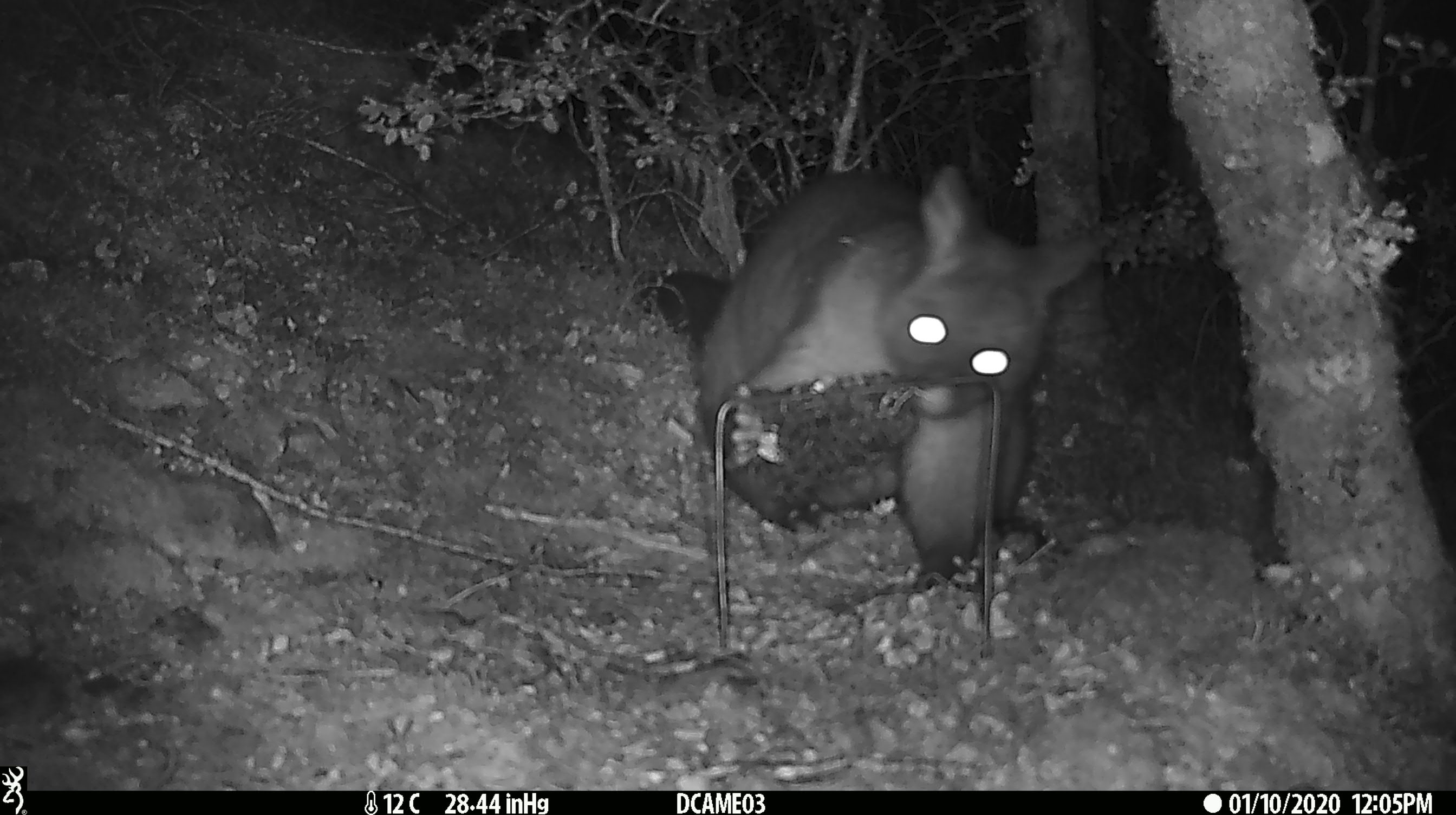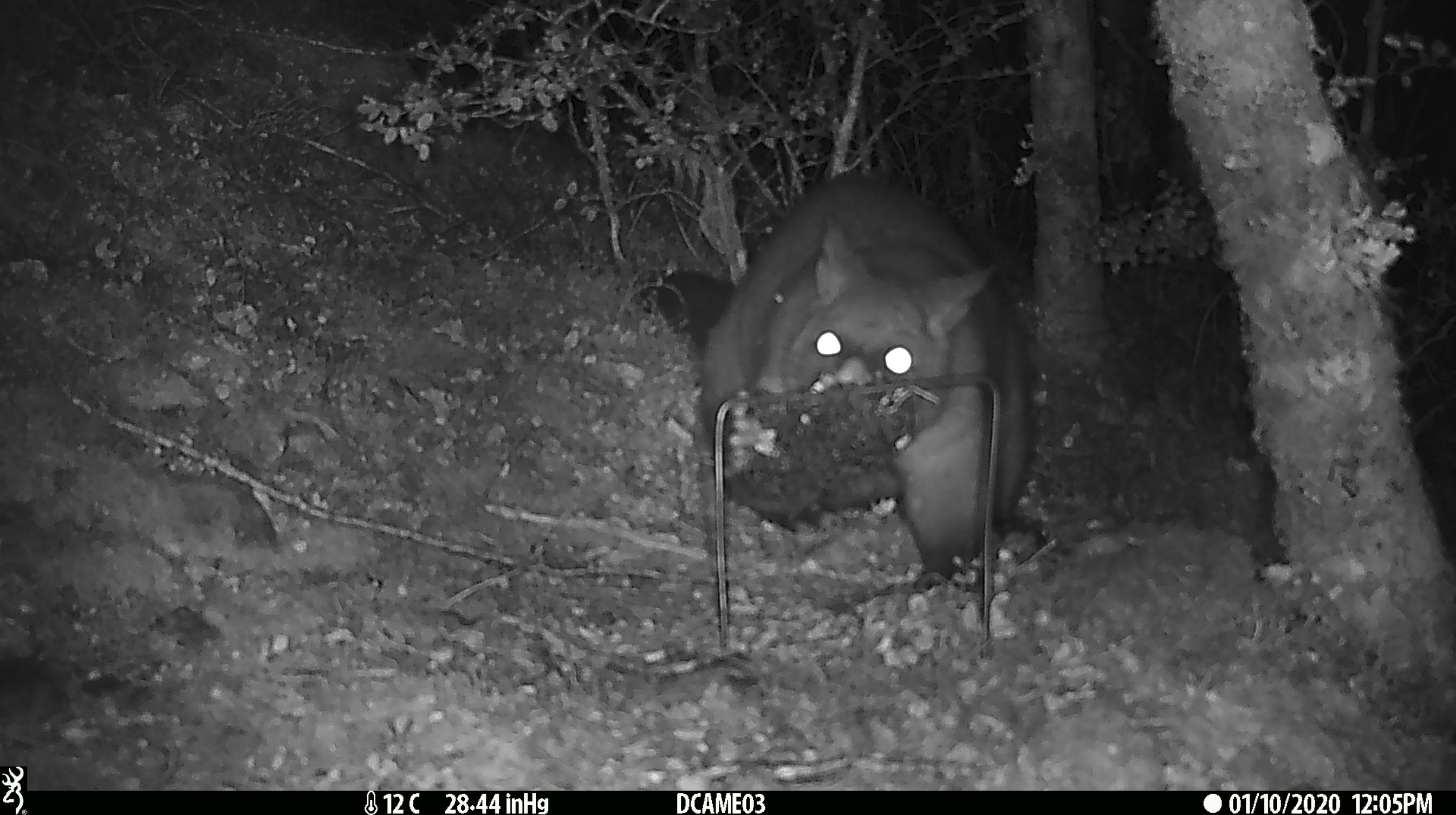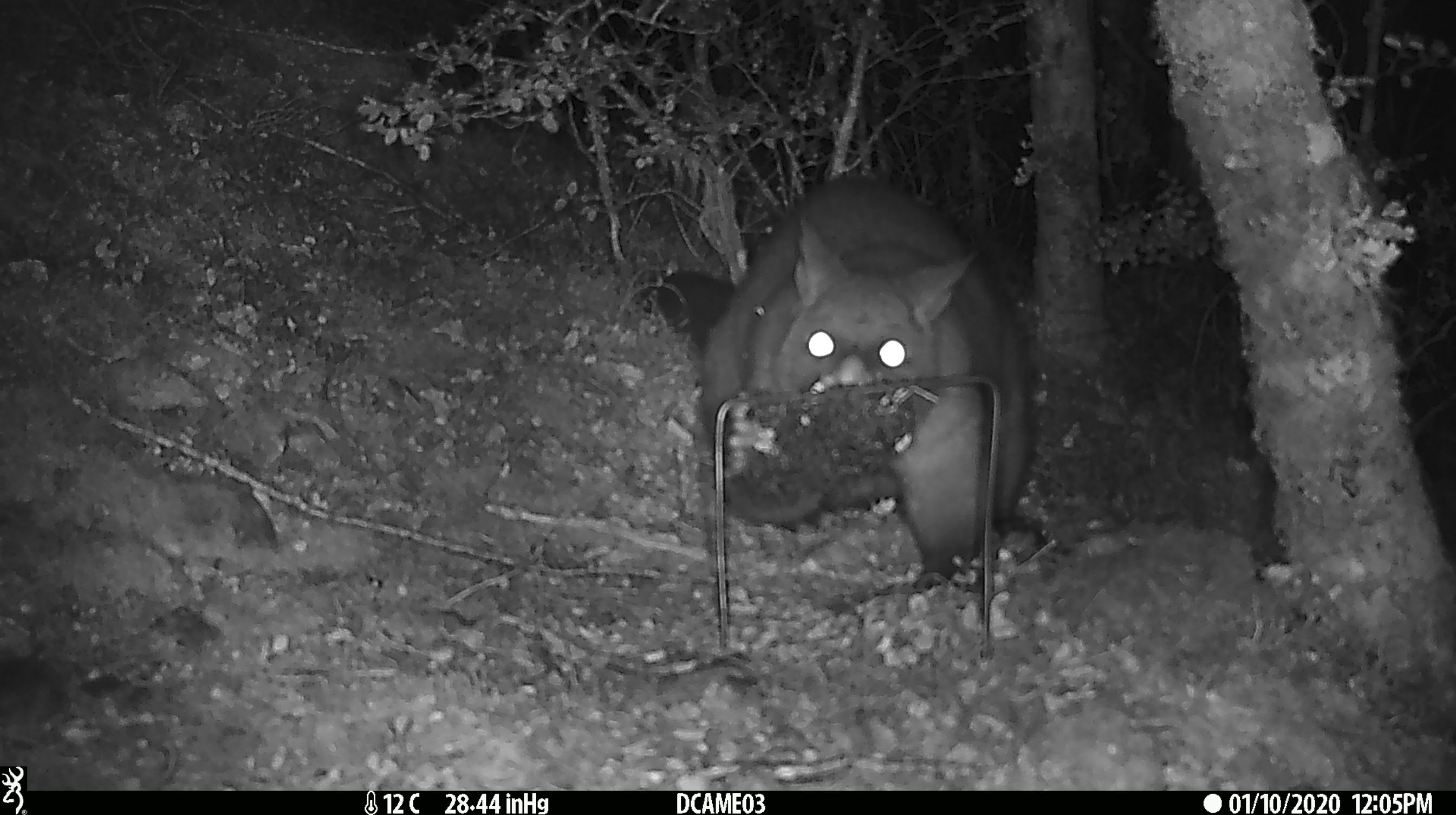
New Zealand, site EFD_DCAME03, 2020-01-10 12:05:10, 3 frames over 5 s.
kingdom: Animalia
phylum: Chordata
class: Mammalia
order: Diprotodontia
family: Phalangeridae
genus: Trichosurus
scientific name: Trichosurus vulpecula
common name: common brushtail possum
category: possum